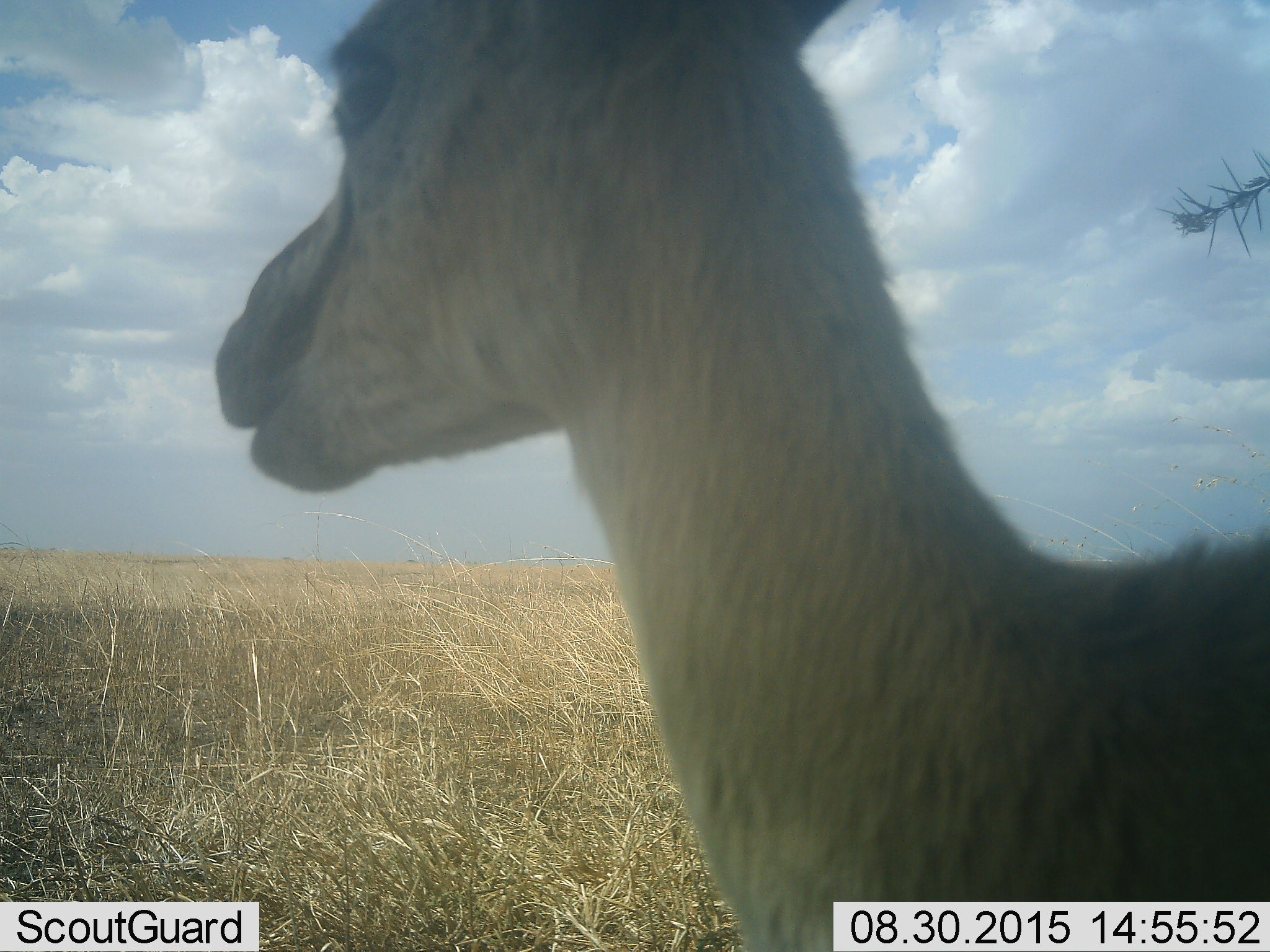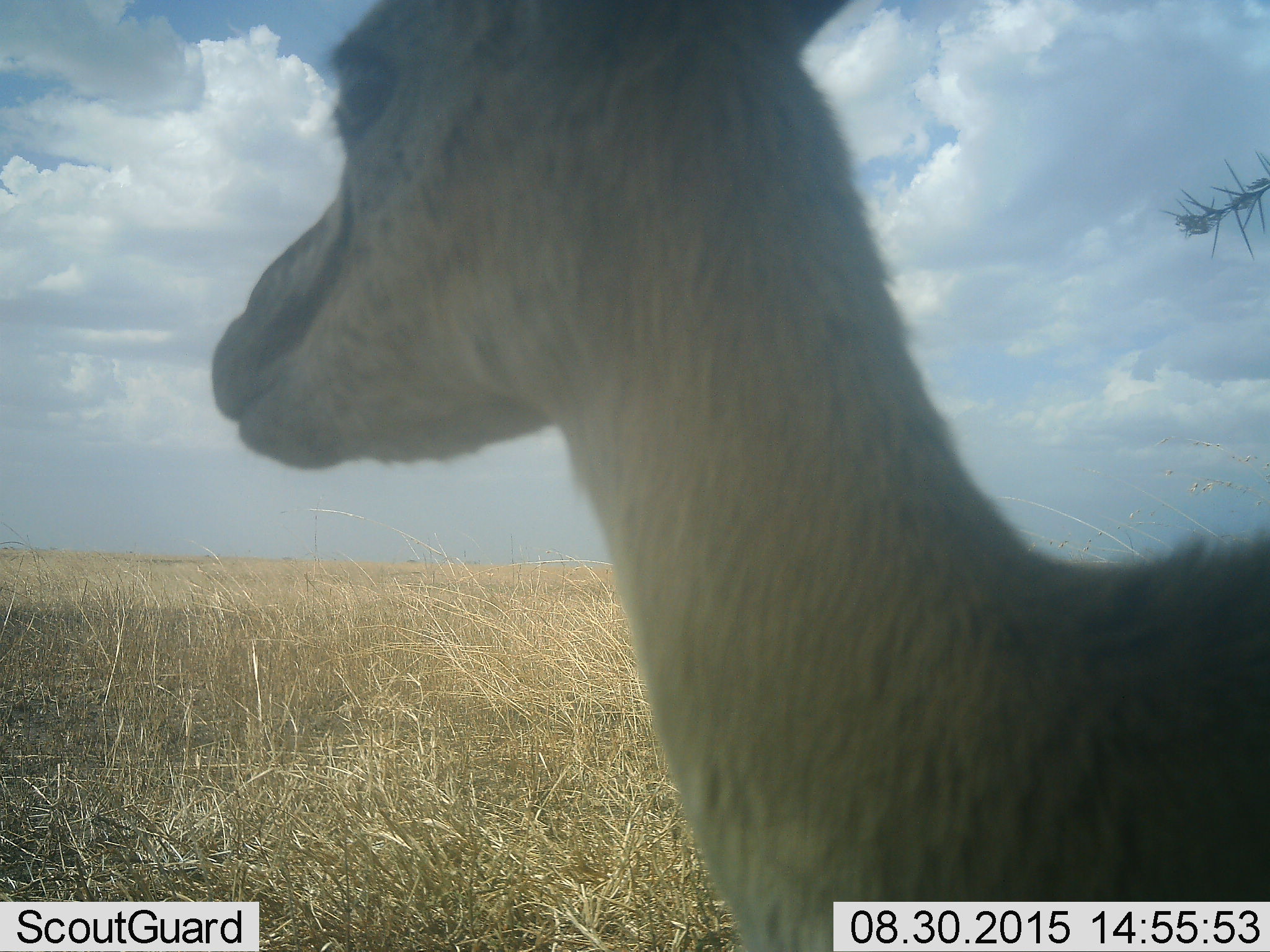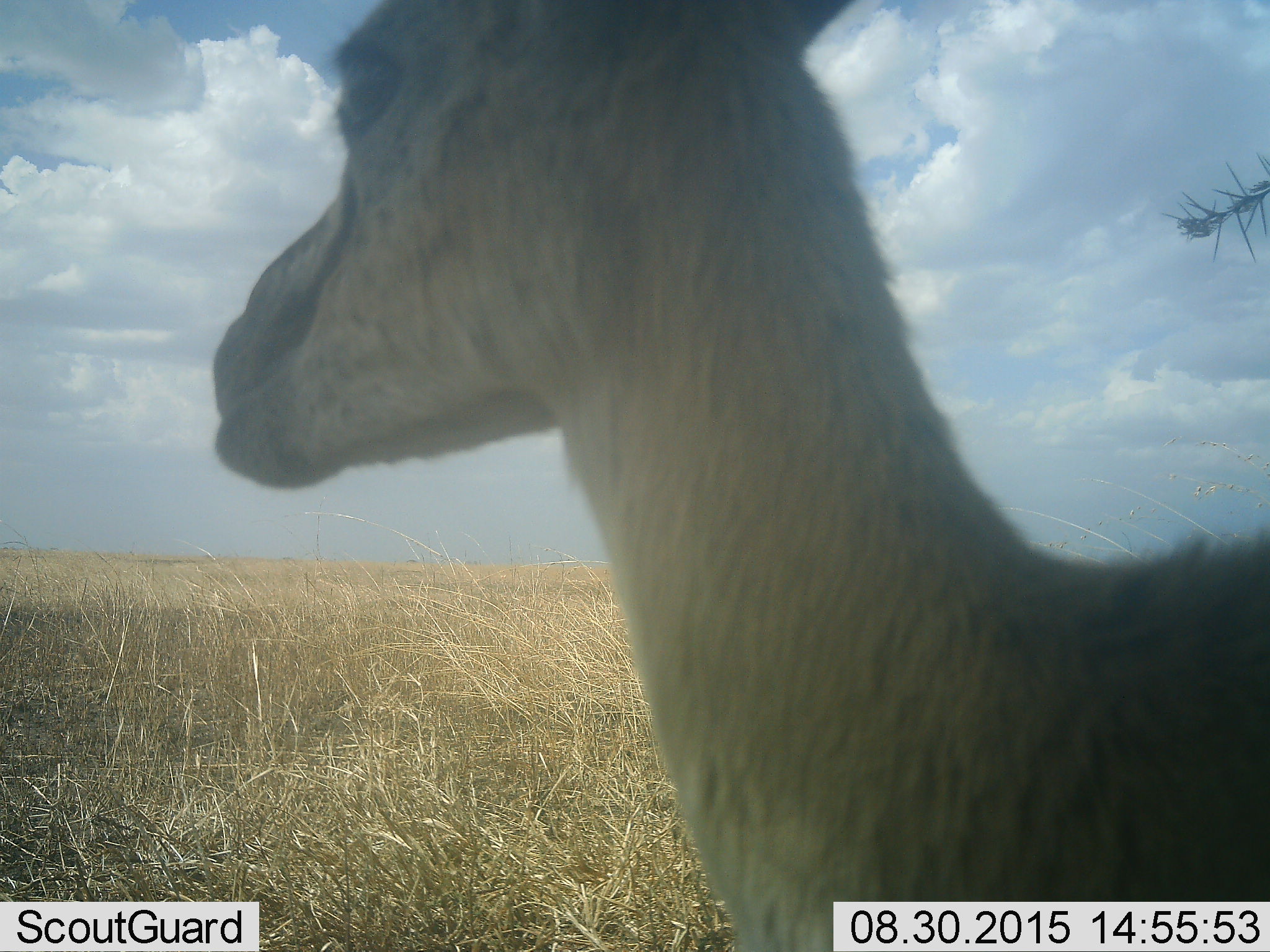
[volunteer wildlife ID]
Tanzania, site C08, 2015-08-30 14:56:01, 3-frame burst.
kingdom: Animalia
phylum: Chordata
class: Mammalia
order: Artiodactyla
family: Bovidae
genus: Eudorcas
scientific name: Eudorcas thomsonii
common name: thomson's gazelle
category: gazellethomsons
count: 1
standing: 70%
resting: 0%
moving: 0%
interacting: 0%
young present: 0%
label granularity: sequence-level